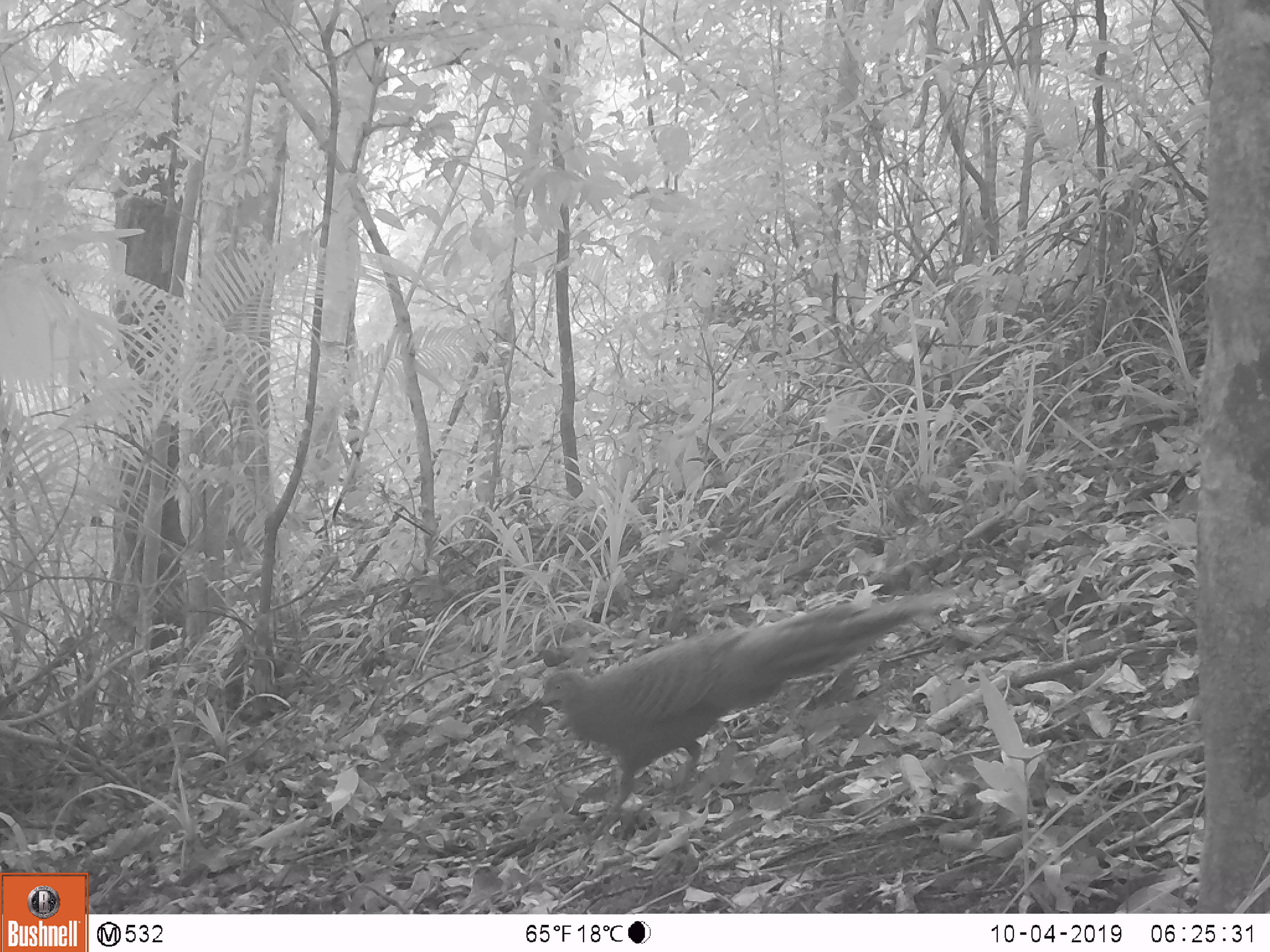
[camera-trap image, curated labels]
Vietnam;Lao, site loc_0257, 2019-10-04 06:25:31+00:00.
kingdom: Animalia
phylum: Chordata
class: Aves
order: Galliformes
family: Phasianidae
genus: Polyplectron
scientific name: Polyplectron bicalcaratum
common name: gray peacock-pheasant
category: grey peacock pheasant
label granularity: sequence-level